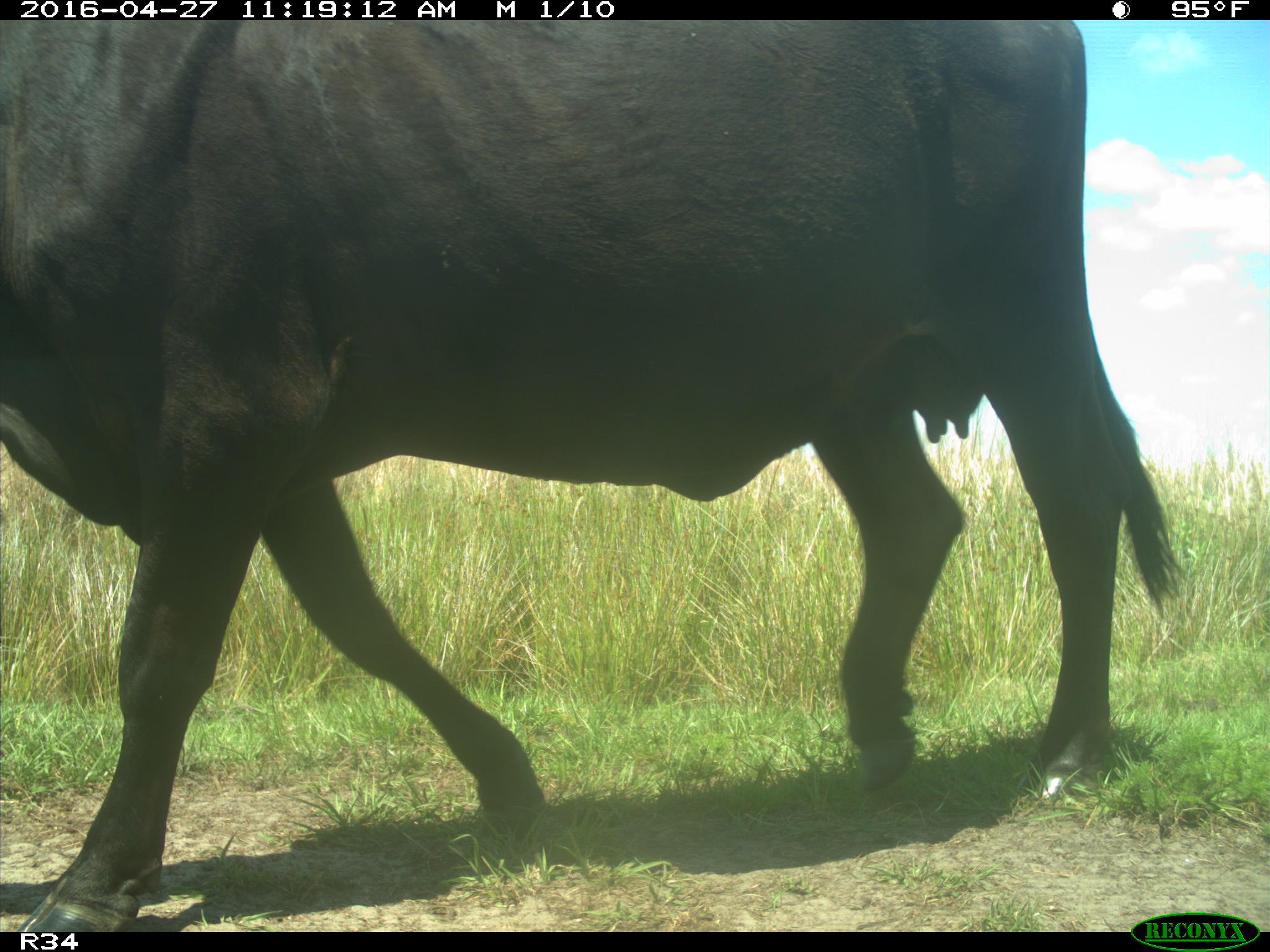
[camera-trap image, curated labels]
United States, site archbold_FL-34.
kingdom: Animalia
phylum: Chordata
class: Mammalia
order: Artiodactyla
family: Bovidae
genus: Bos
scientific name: Bos taurus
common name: domestic cow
Bos taurus (domestic cow).